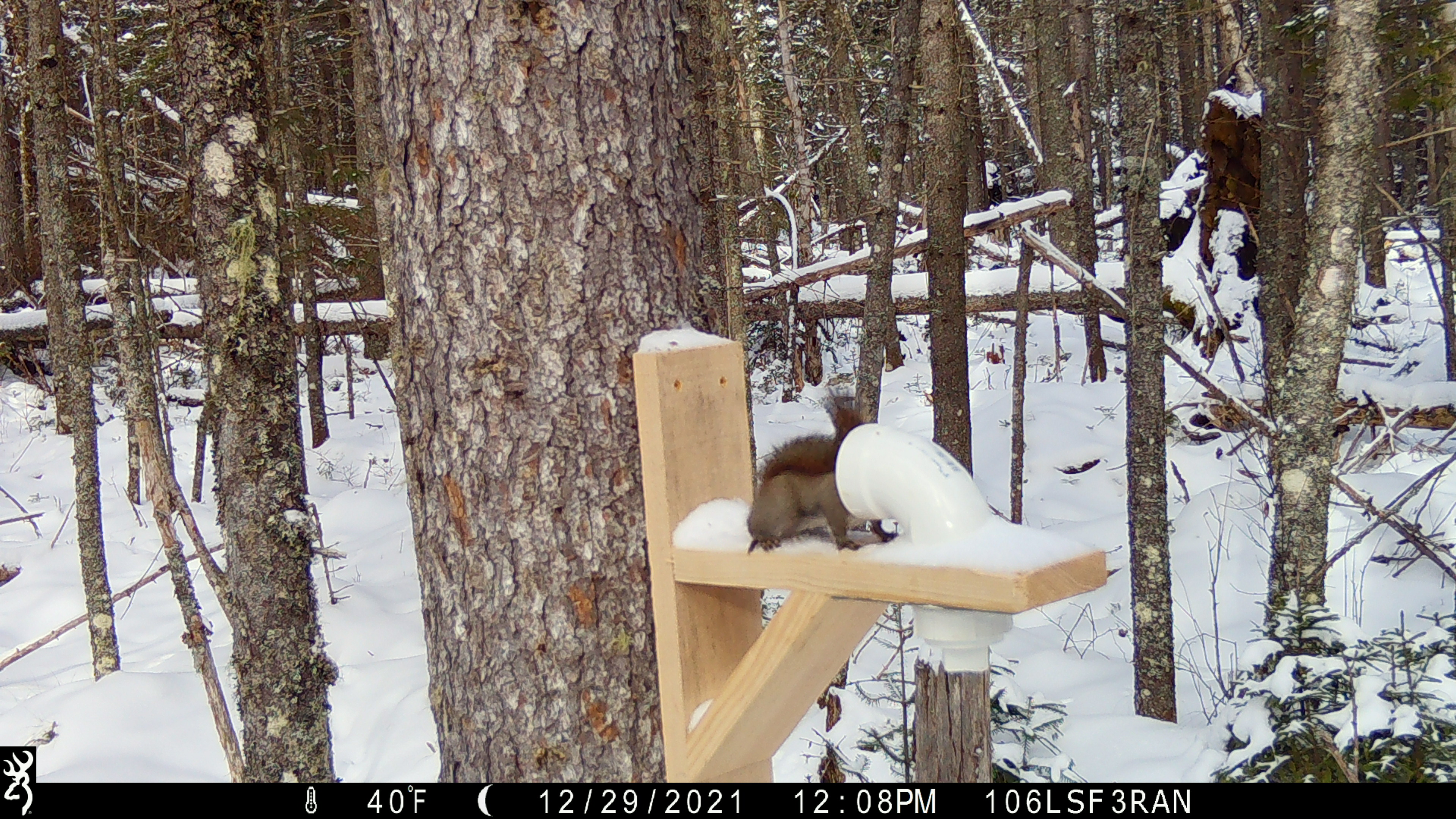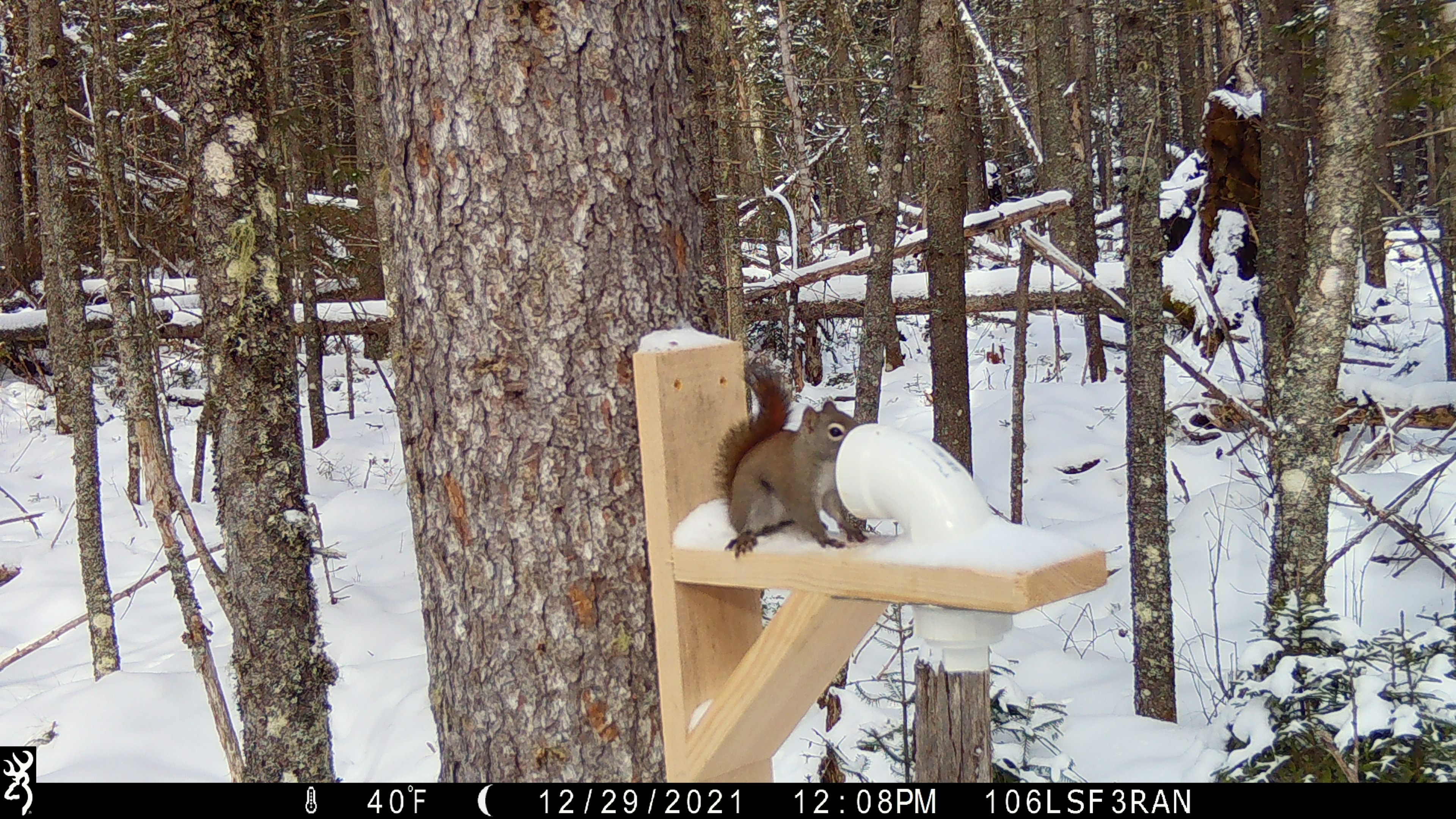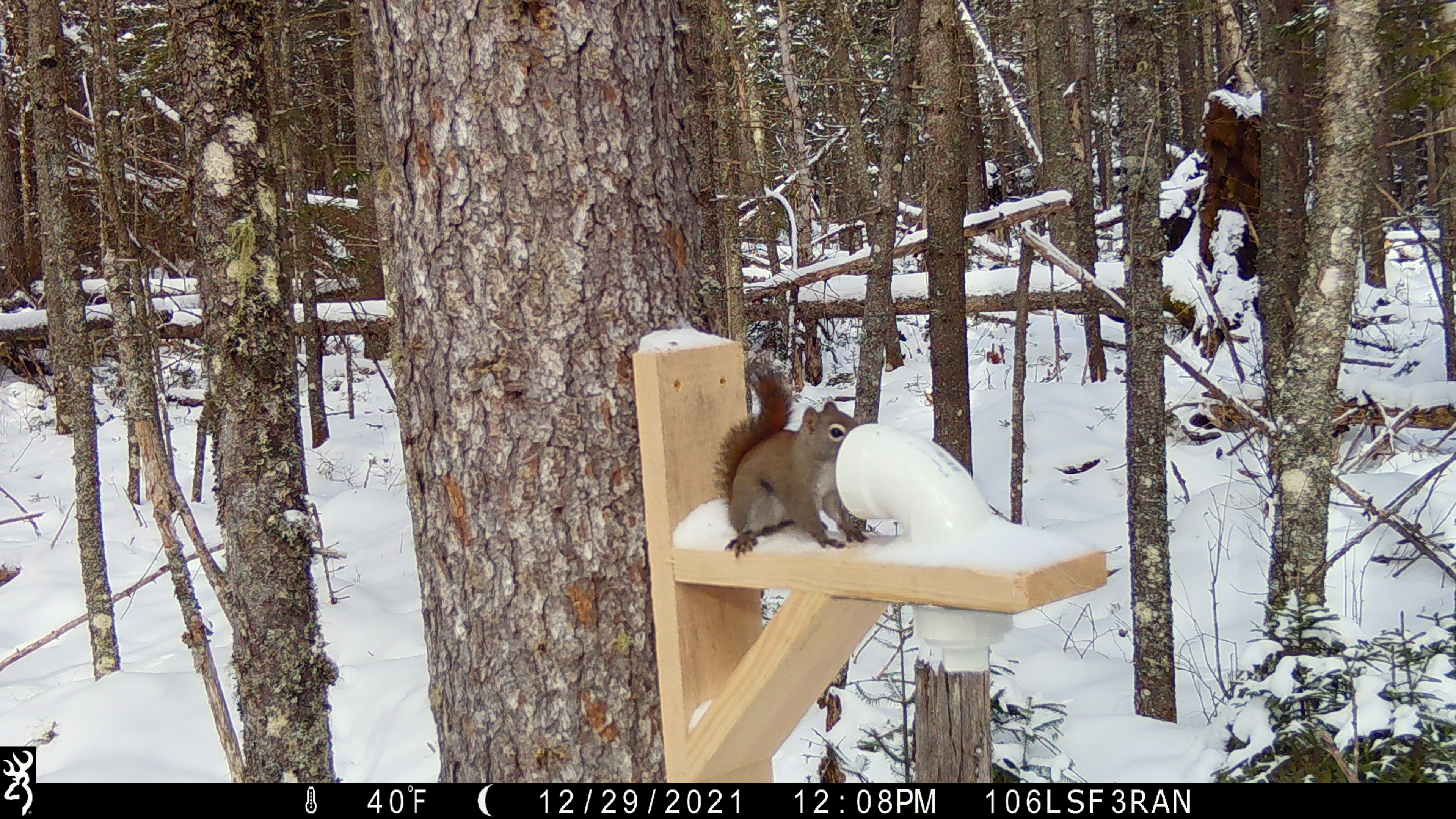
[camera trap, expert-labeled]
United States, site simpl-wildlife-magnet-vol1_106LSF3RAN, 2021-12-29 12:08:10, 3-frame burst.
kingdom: Animalia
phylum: Chordata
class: Mammalia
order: Rodentia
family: Sciuridae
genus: Tamiasciurus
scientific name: Tamiasciurus hudsonicus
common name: red squirrel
Red squirrel (Tamiasciurus hudsonicus).